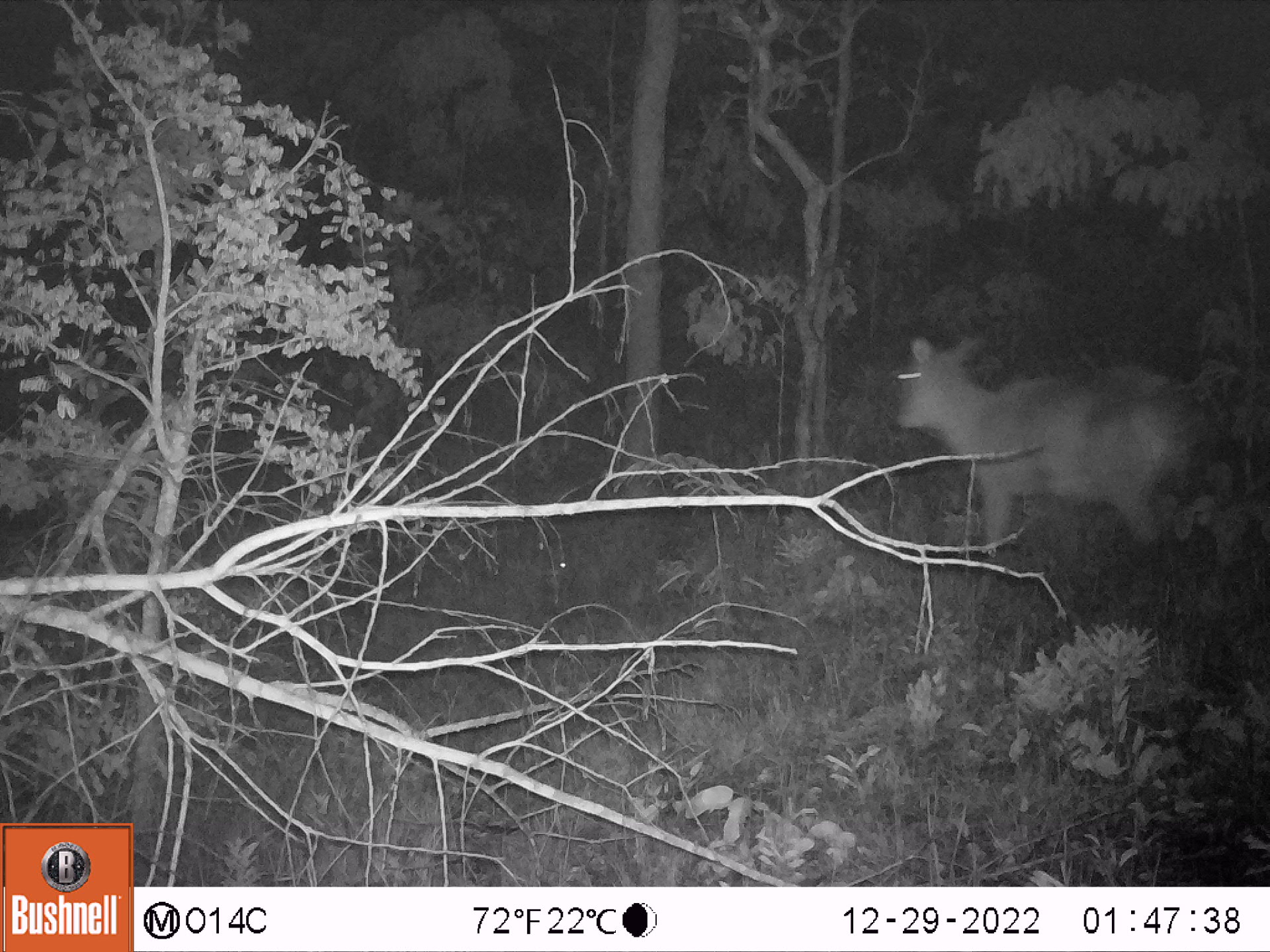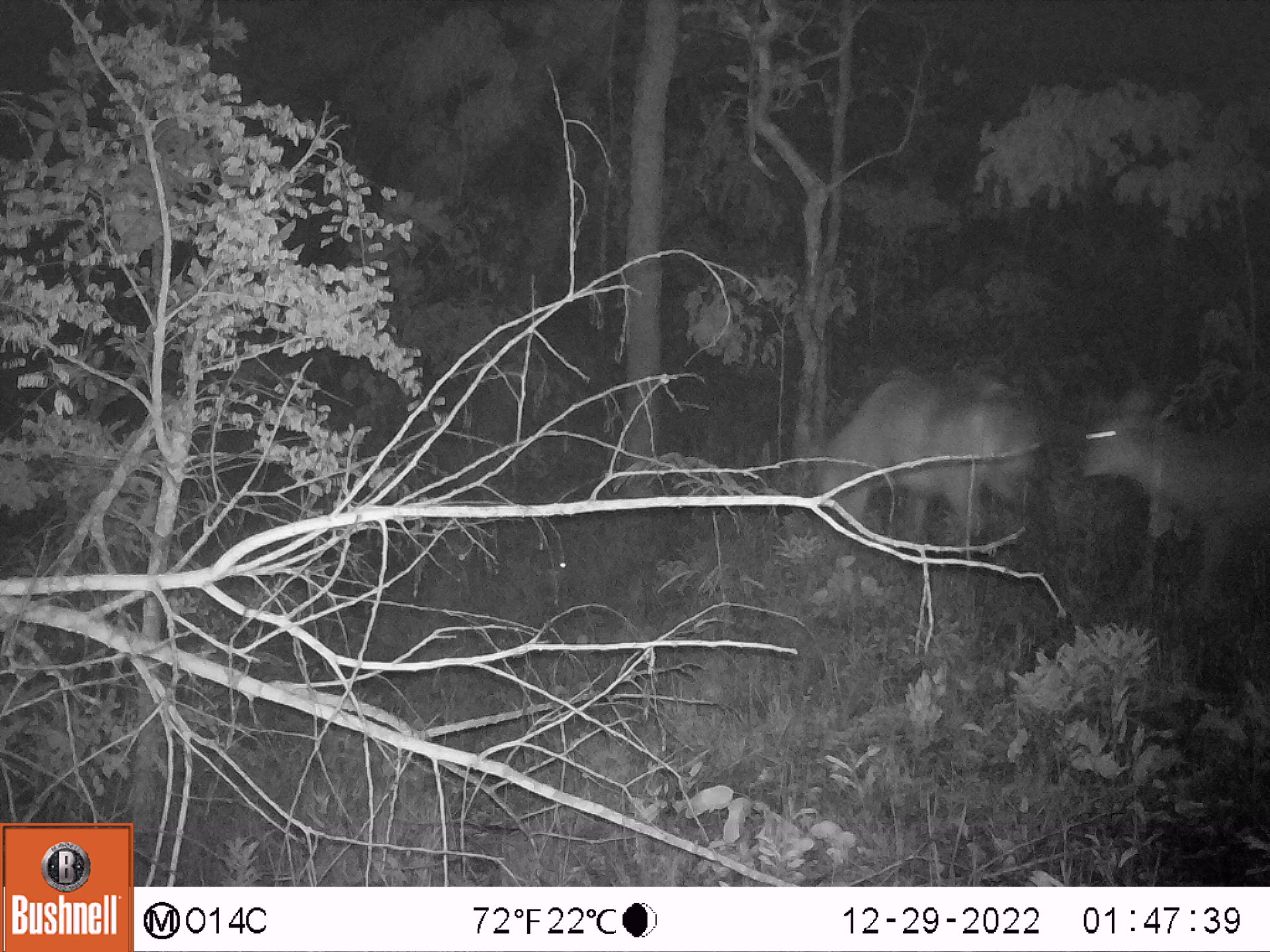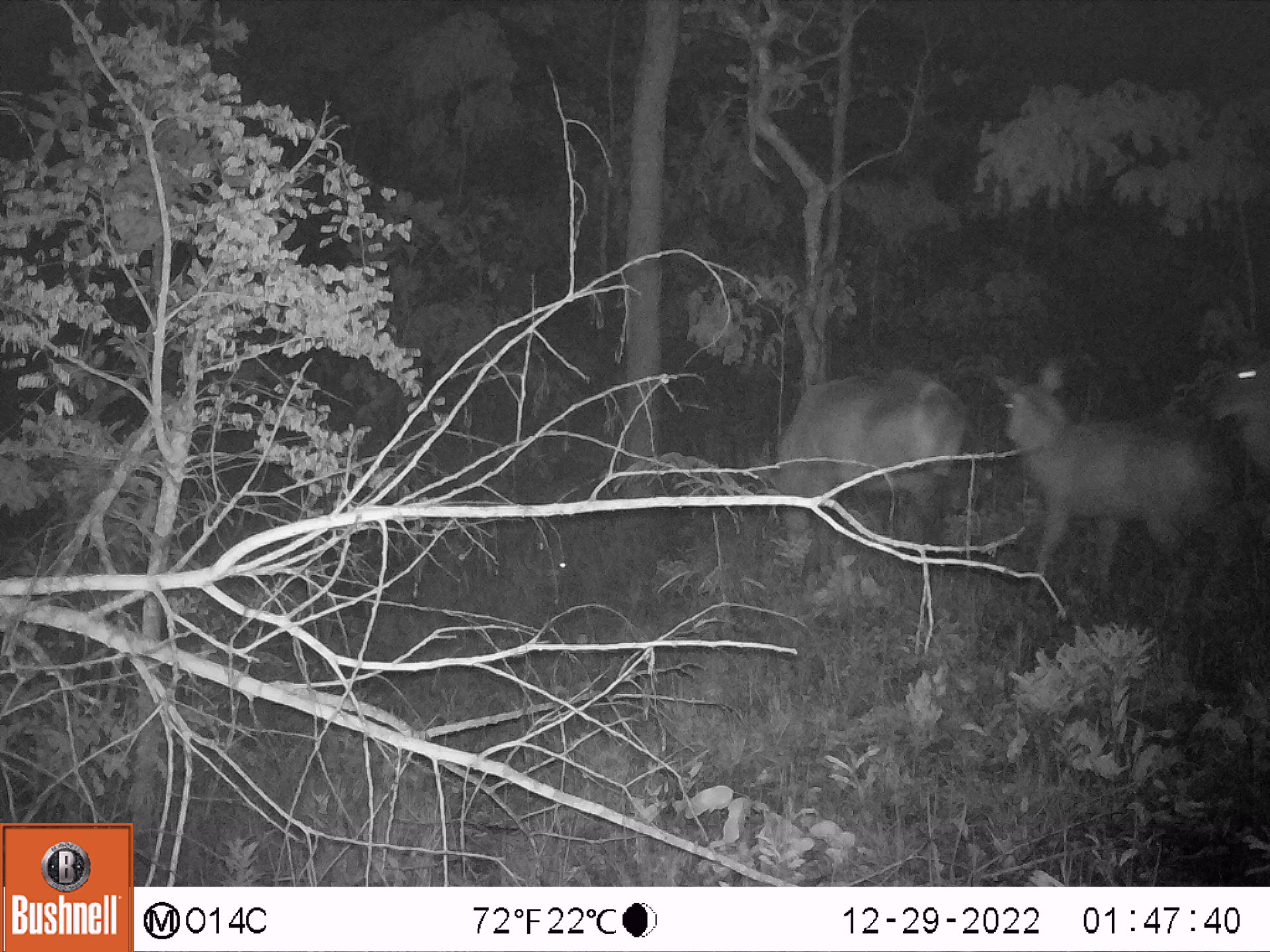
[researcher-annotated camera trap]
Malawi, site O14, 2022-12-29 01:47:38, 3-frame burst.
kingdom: Animalia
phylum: Chordata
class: Mammalia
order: Artiodactyla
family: Bovidae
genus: Kobus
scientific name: Kobus ellipsiprymnus ellipsiprymnus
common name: common waterbuck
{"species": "common waterbuck (Kobus ellipsiprymnus ellipsiprymnus)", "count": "1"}